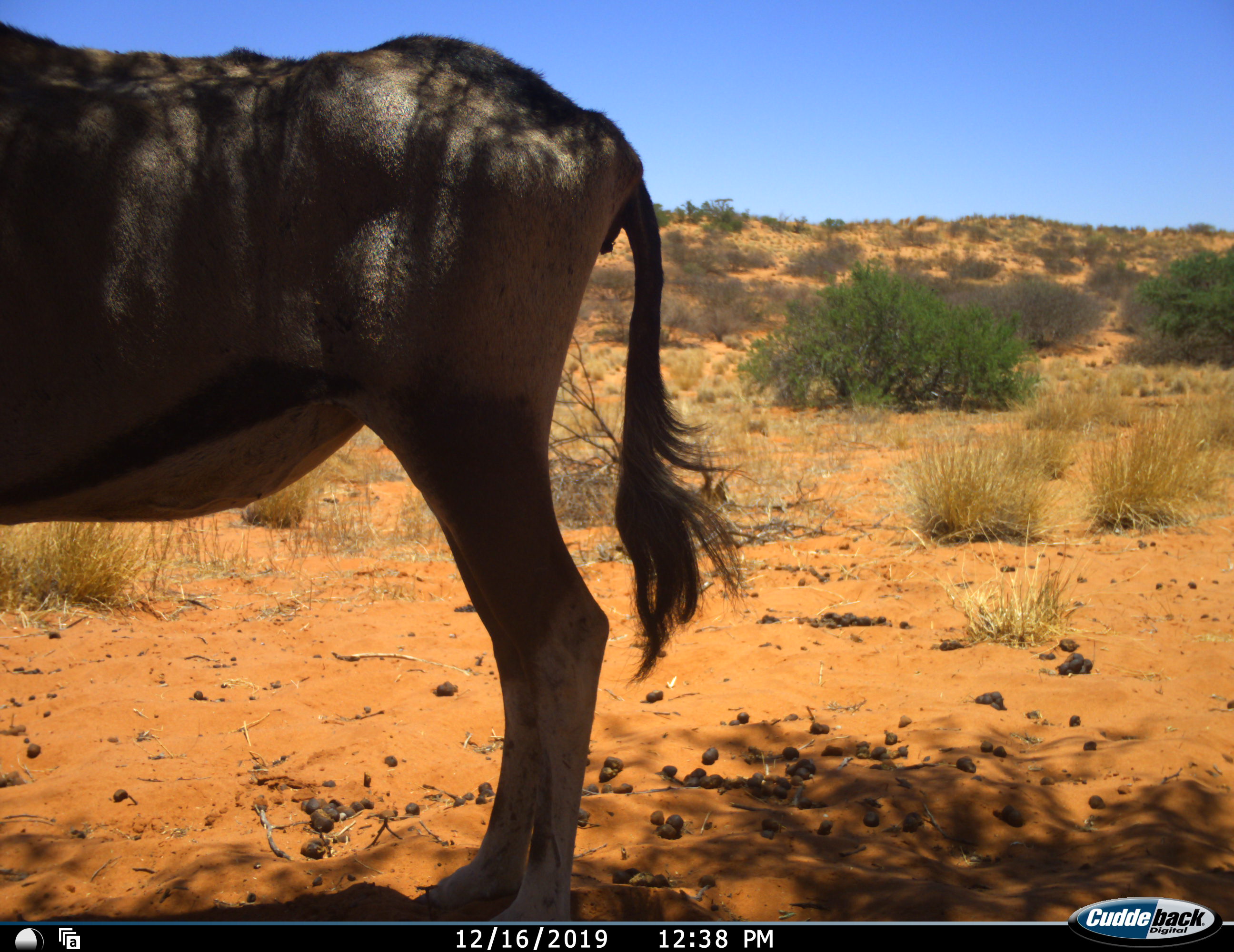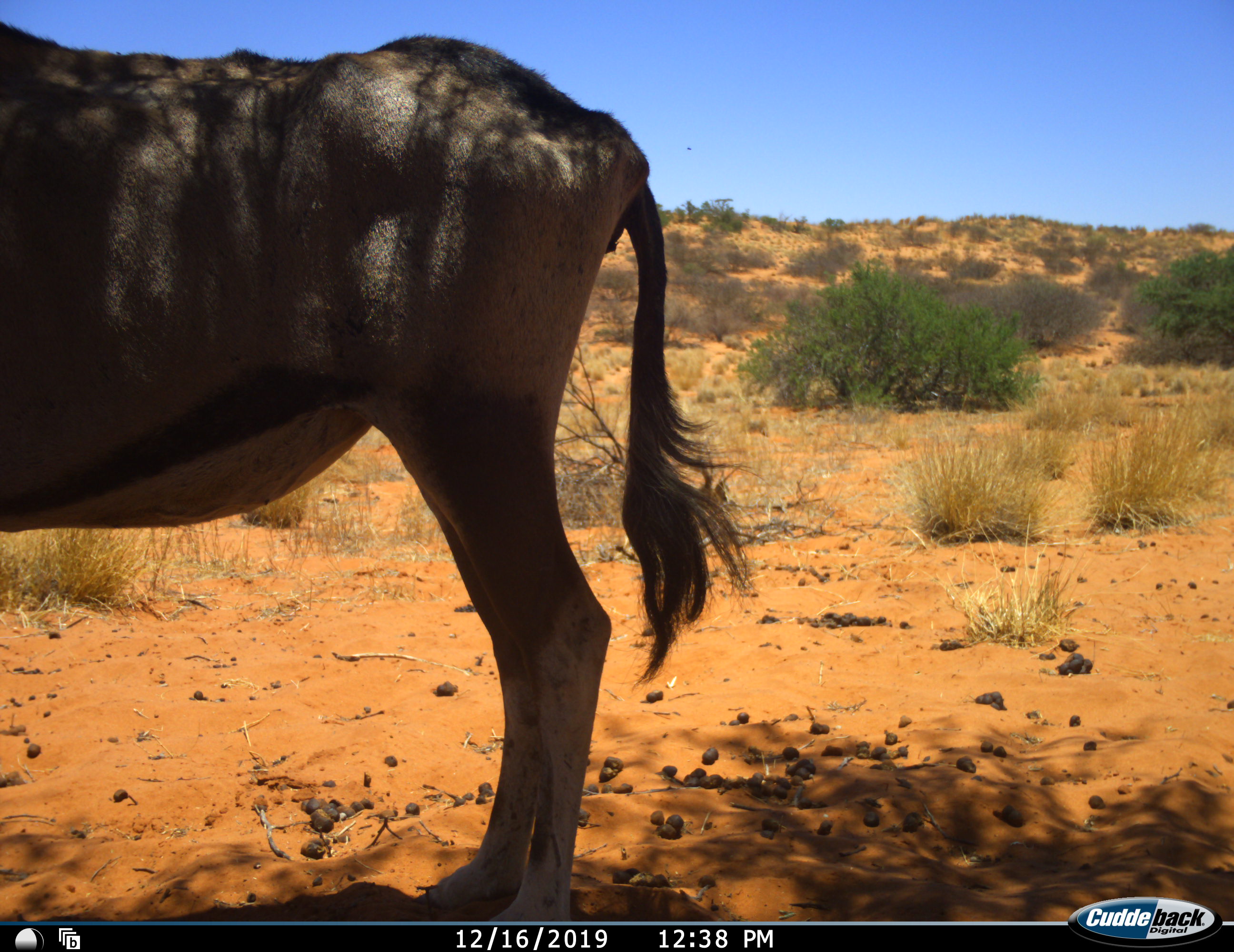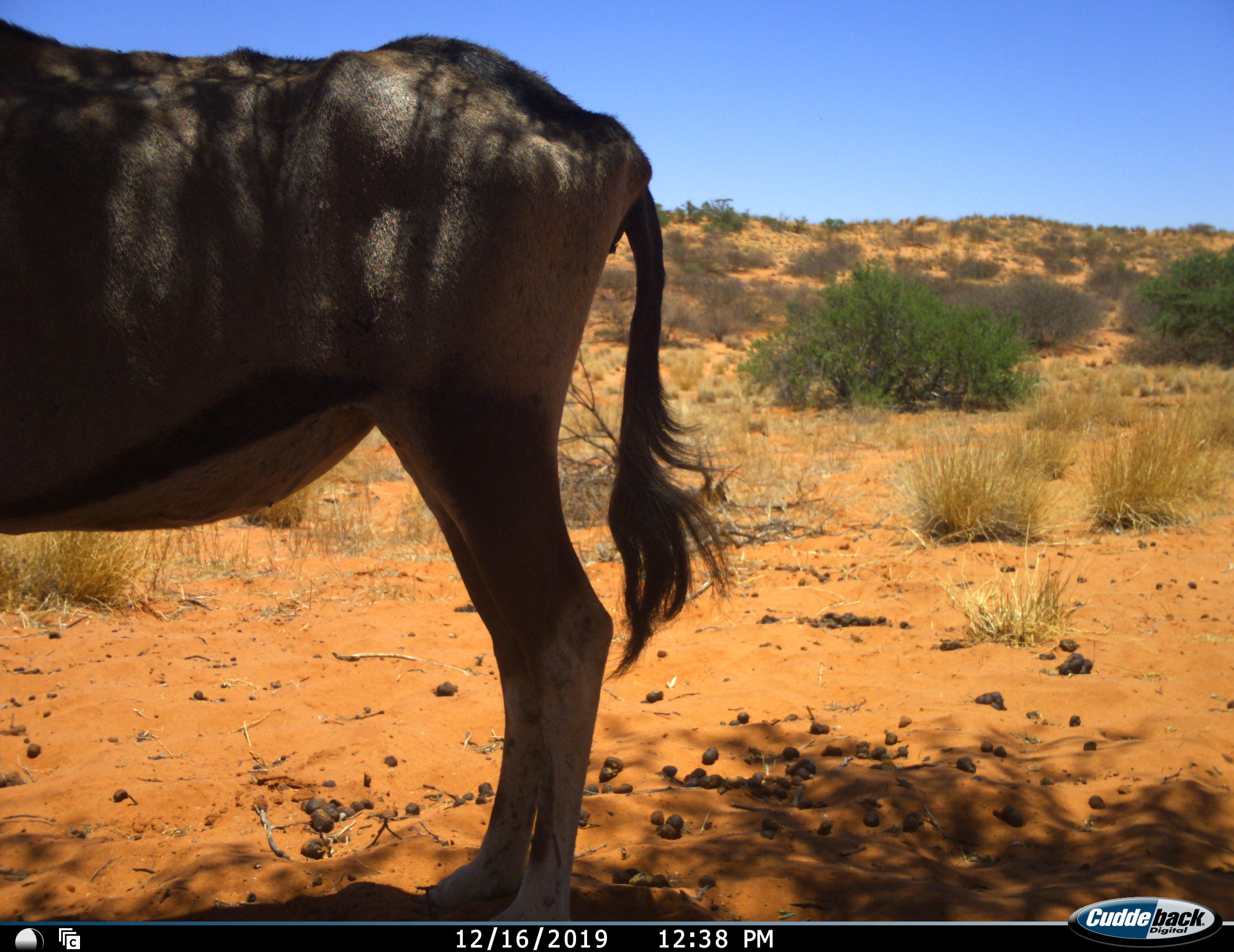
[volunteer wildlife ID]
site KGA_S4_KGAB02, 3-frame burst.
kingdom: Animalia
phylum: Chordata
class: Mammalia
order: Artiodactyla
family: Bovidae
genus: Oryx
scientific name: Oryx gazella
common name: gemsbok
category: oryx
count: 1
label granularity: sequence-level